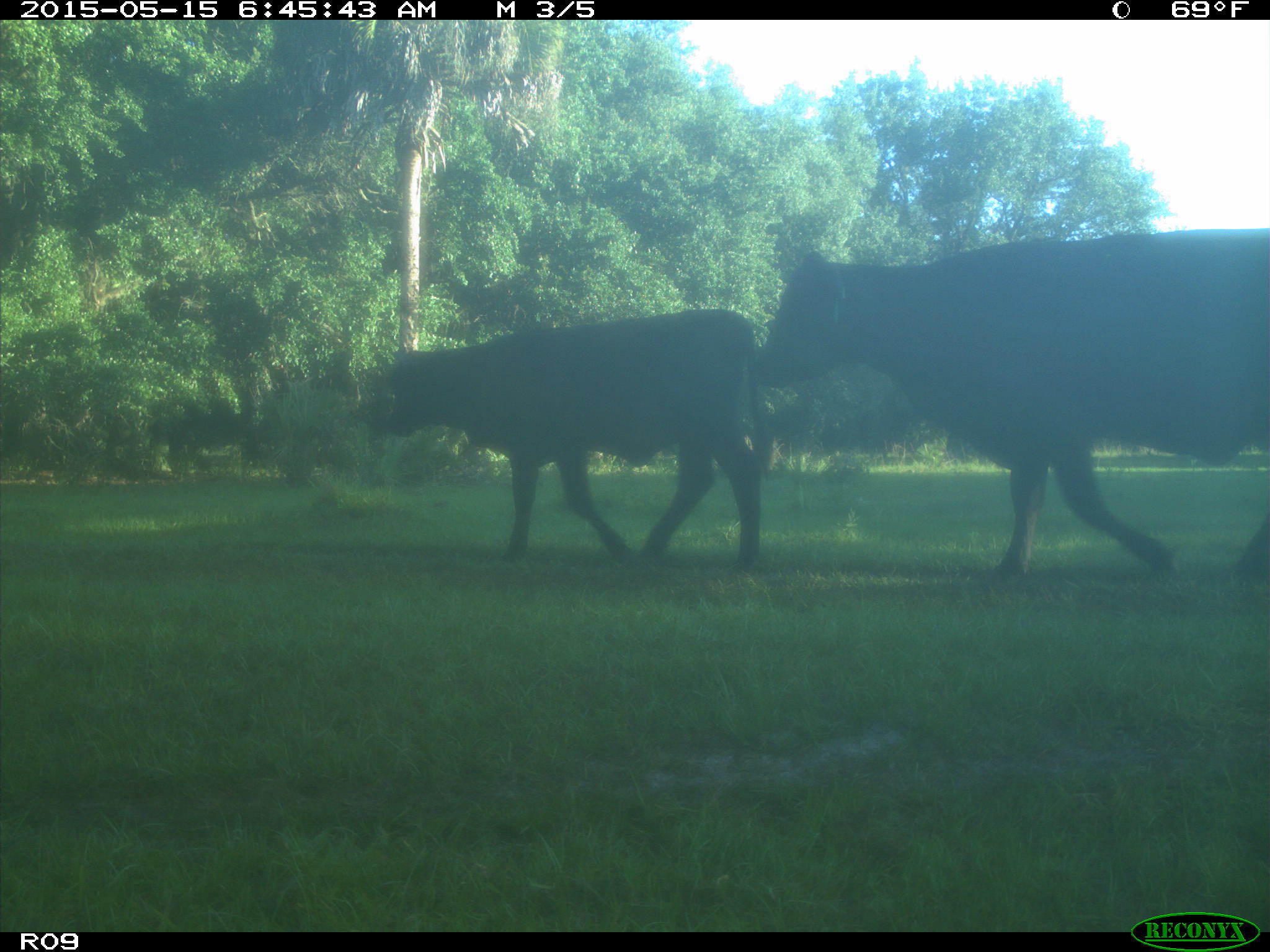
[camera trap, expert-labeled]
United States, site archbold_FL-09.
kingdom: Animalia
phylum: Chordata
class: Mammalia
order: Artiodactyla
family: Bovidae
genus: Bos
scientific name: Bos taurus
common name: domestic cow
Bos taurus (domestic cow).